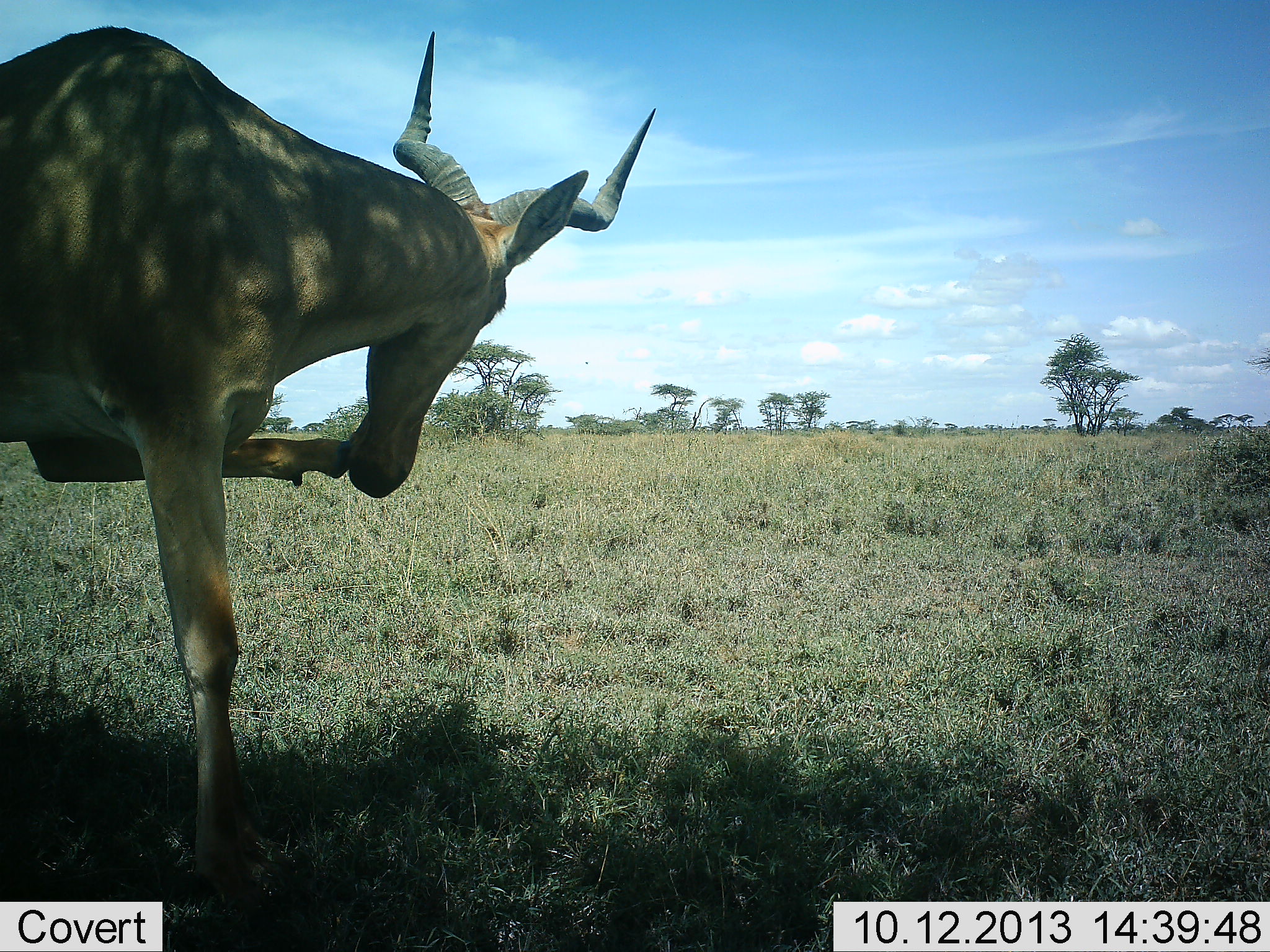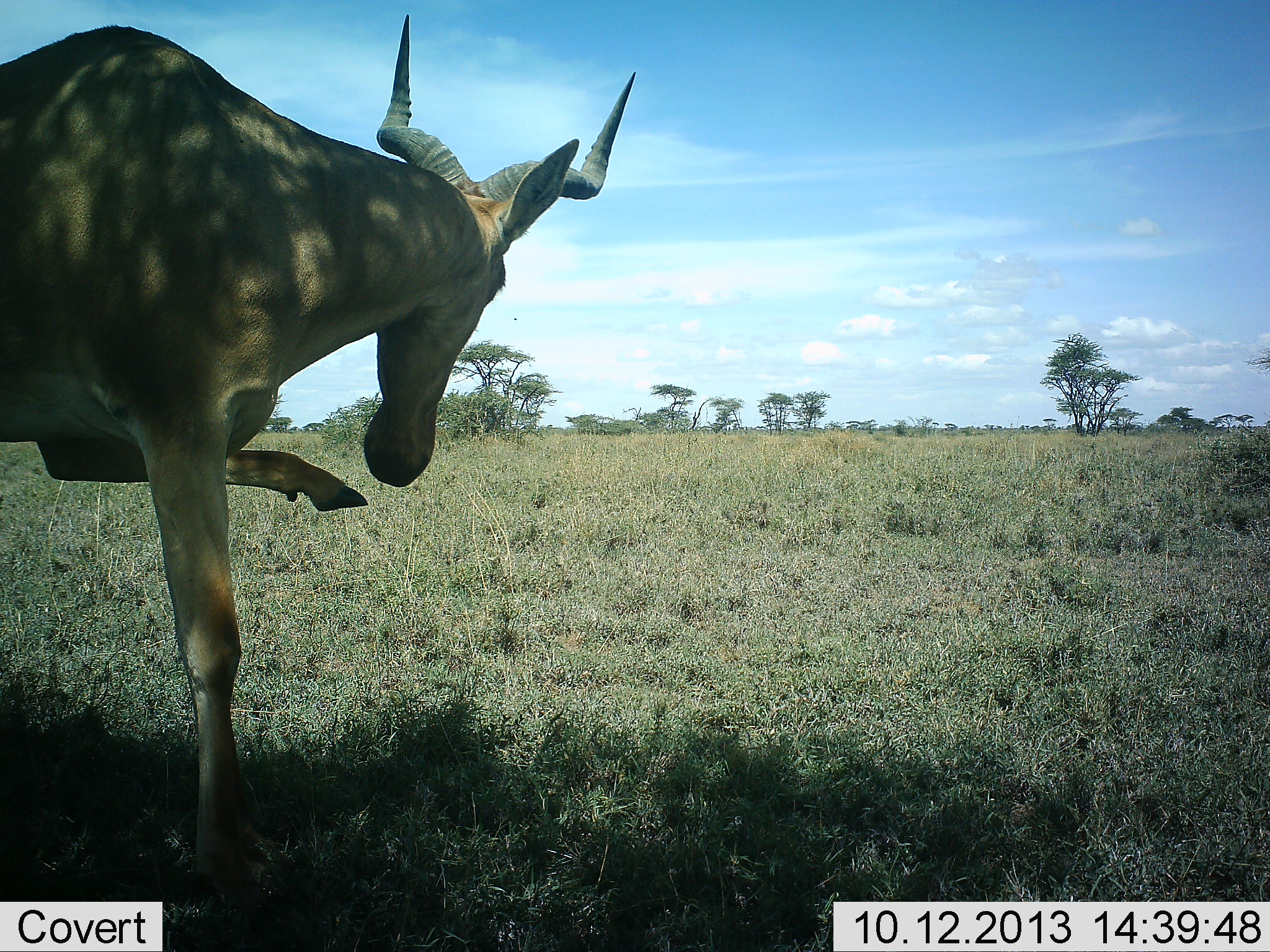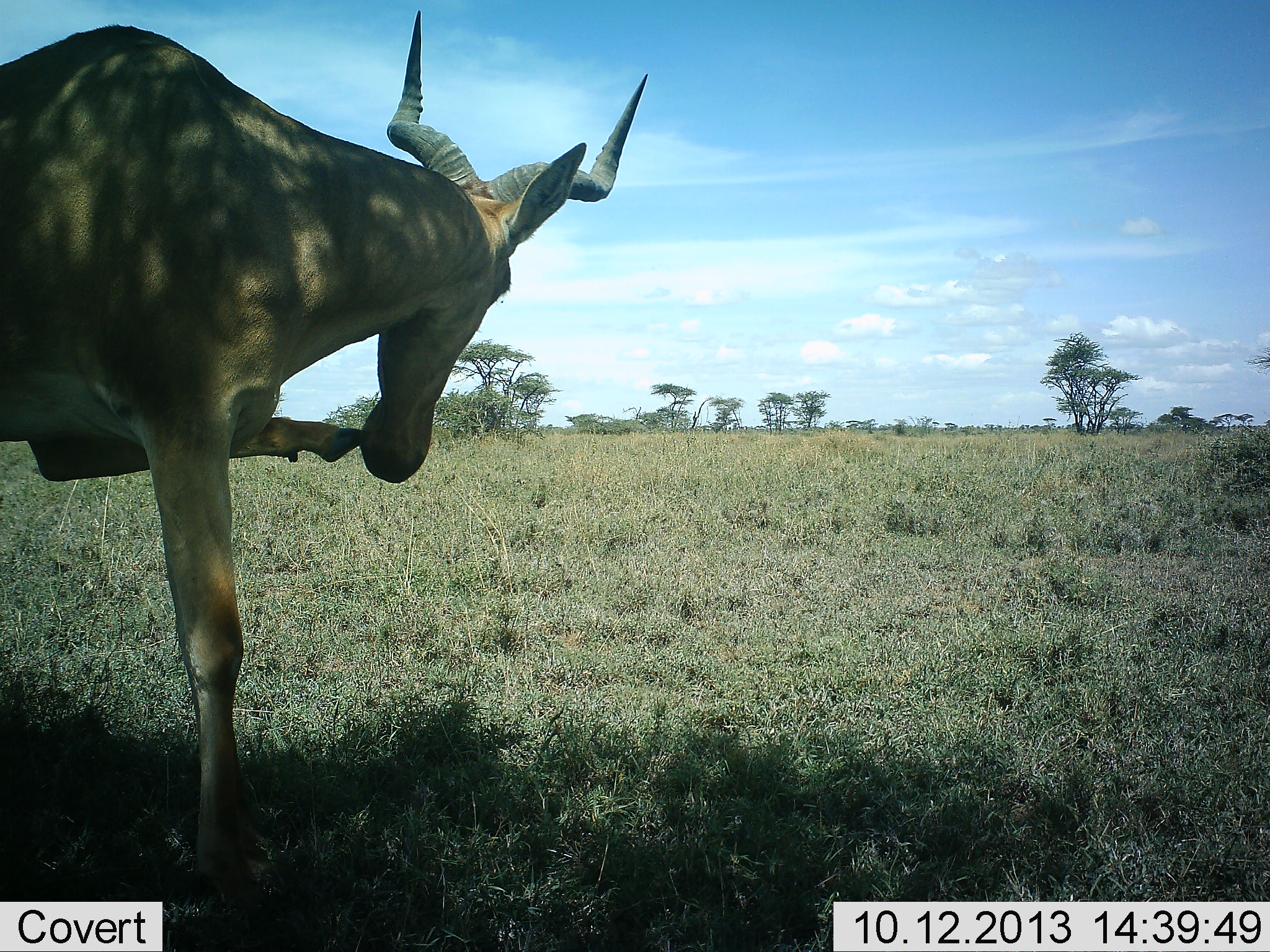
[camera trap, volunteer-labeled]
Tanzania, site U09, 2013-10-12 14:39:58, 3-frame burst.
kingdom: Animalia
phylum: Chordata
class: Mammalia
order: Artiodactyla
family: Bovidae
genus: Alcelaphus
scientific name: Alcelaphus buselaphus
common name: hartebeest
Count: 1.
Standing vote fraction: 76%.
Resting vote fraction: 0%.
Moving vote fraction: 5%.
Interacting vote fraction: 24%.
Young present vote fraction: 0%.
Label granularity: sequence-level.